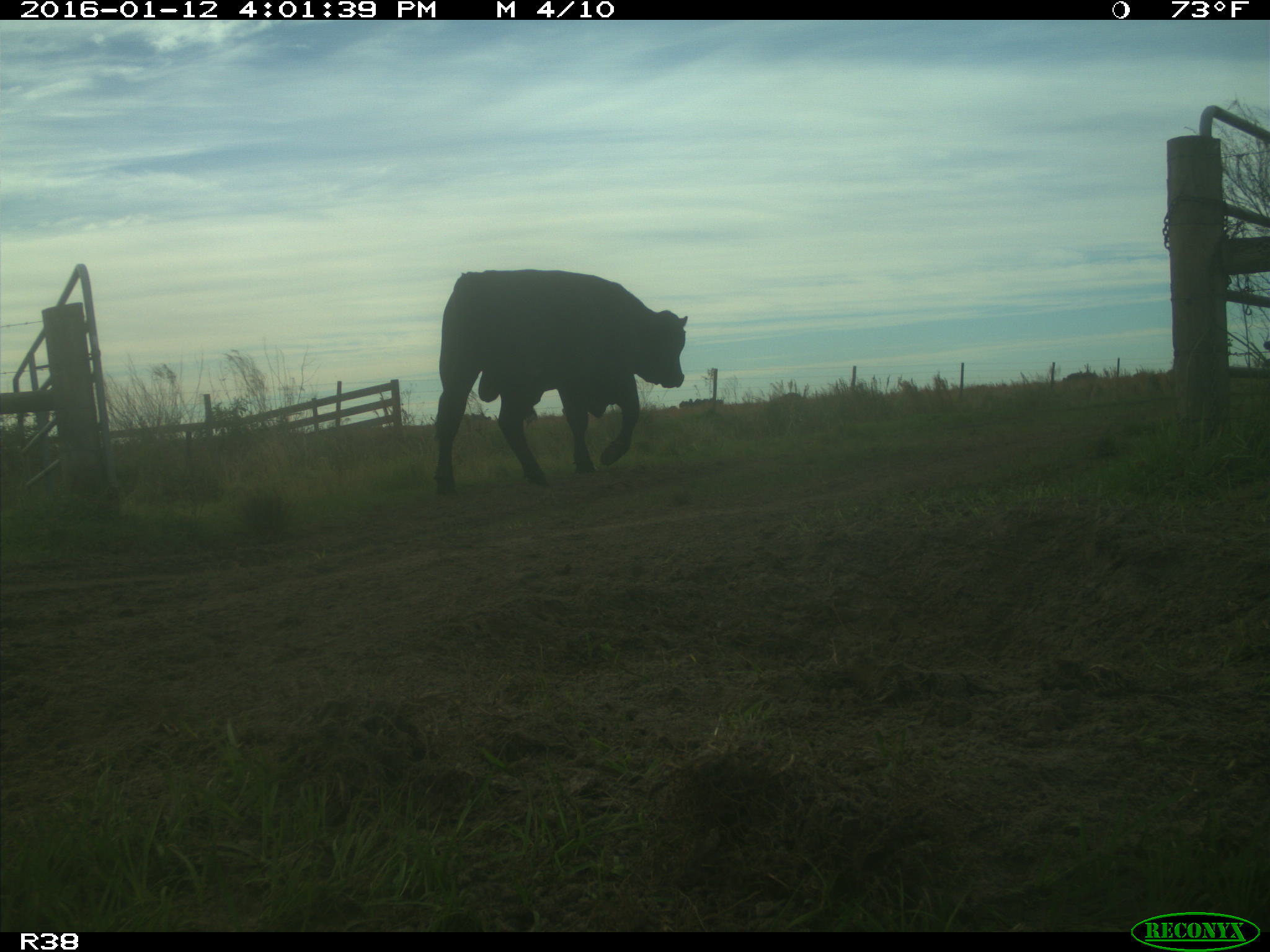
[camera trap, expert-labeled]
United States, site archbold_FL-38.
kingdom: Animalia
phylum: Chordata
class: Mammalia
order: Artiodactyla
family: Bovidae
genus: Bos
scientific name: Bos taurus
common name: domestic cow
Bos taurus (domestic cow).